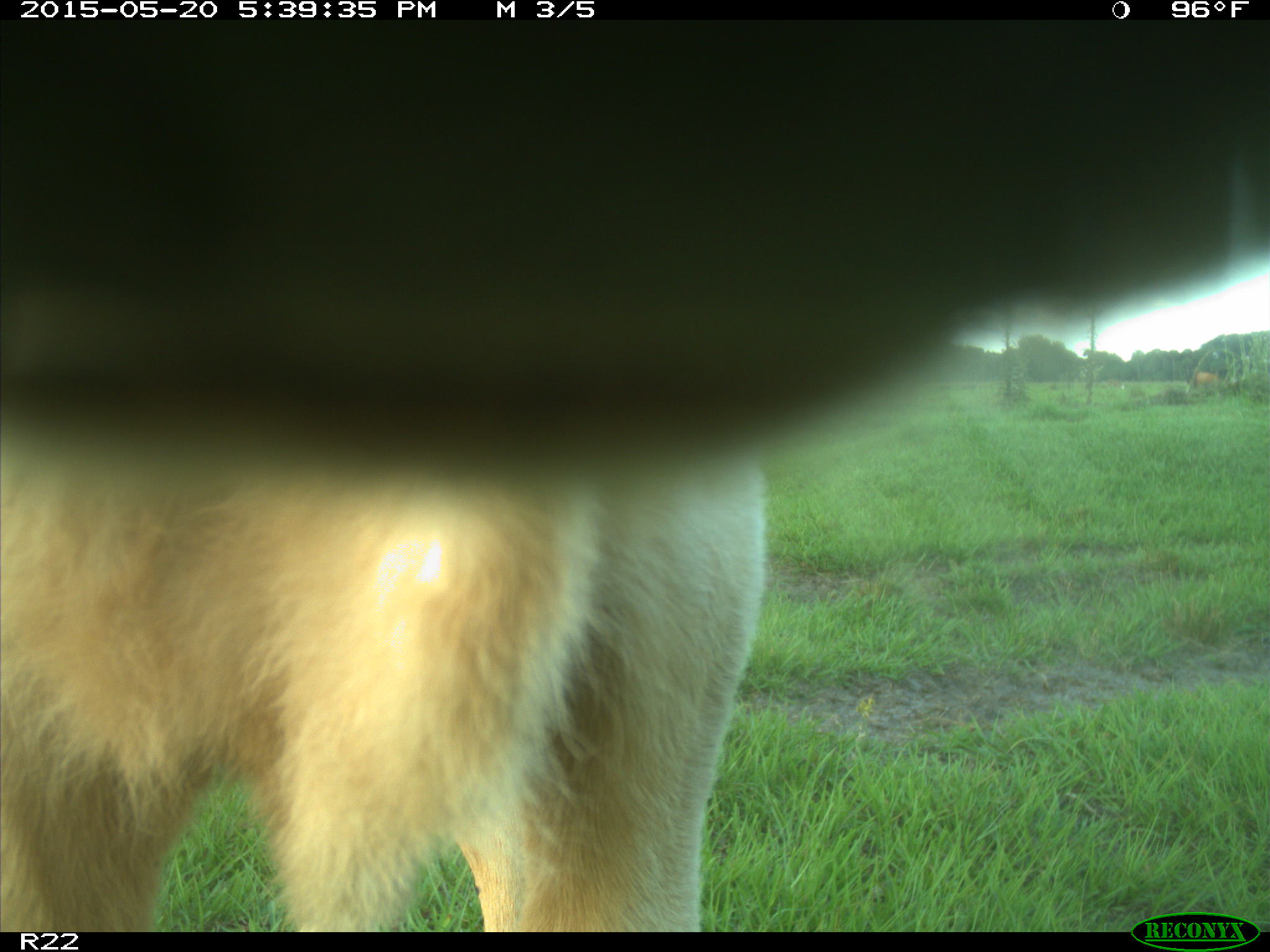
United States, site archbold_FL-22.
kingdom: Animalia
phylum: Chordata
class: Mammalia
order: Artiodactyla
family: Bovidae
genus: Bos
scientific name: Bos taurus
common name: domestic cow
Bos taurus (domestic cow).